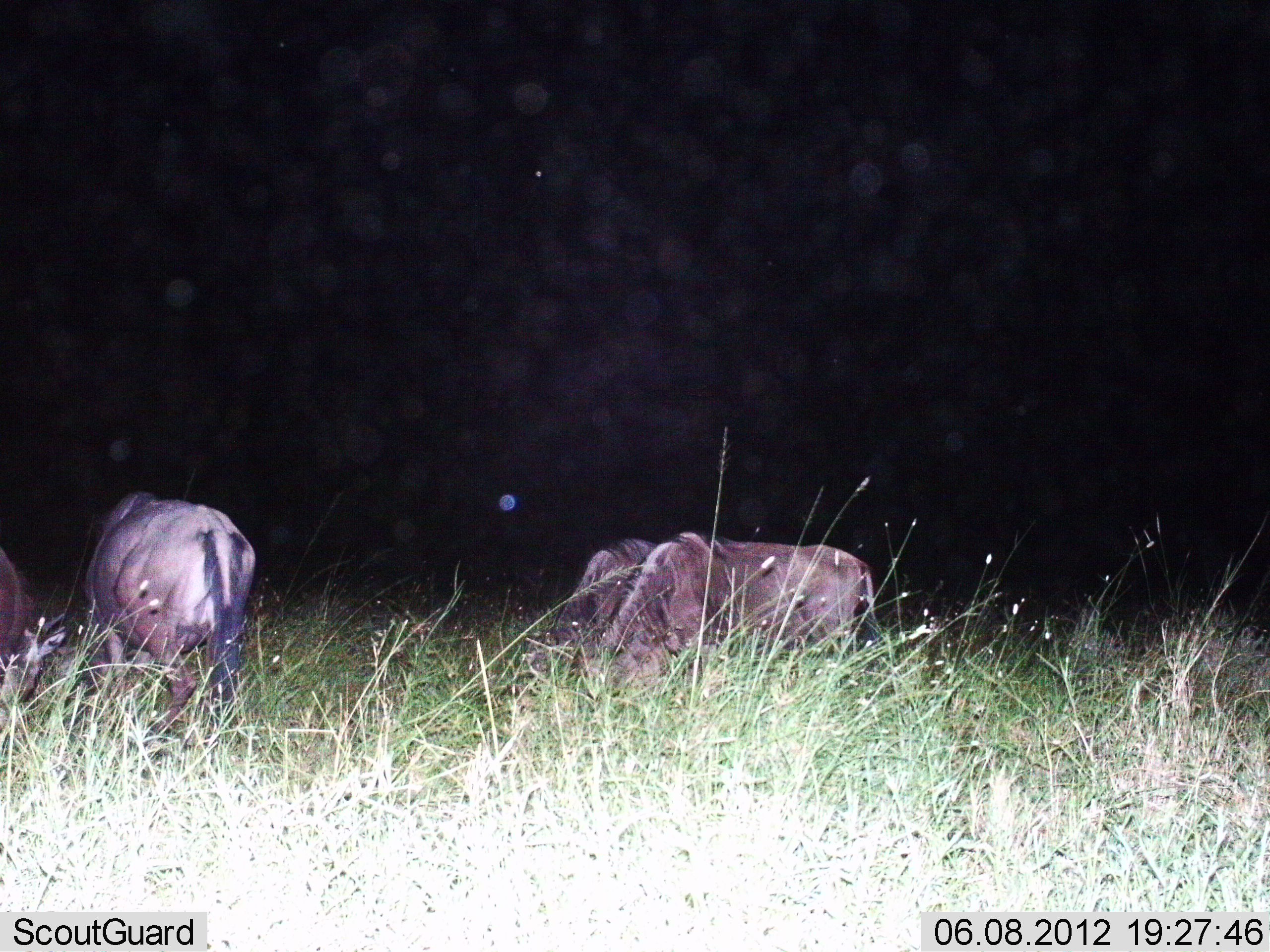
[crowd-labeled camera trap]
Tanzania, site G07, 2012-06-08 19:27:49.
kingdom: Animalia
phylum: Chordata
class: Mammalia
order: Artiodactyla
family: Bovidae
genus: Connochaetes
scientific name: Connochaetes taurinus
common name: blue wildebeest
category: wildebeest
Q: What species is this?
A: Wildebeest (blue wildebeest) (Connochaetes taurinus).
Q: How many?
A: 4.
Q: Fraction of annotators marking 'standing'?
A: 20%.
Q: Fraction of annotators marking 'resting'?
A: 10%.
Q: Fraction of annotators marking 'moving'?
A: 0%.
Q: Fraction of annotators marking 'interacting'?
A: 0%.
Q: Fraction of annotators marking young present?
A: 0%.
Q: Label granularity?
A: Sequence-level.